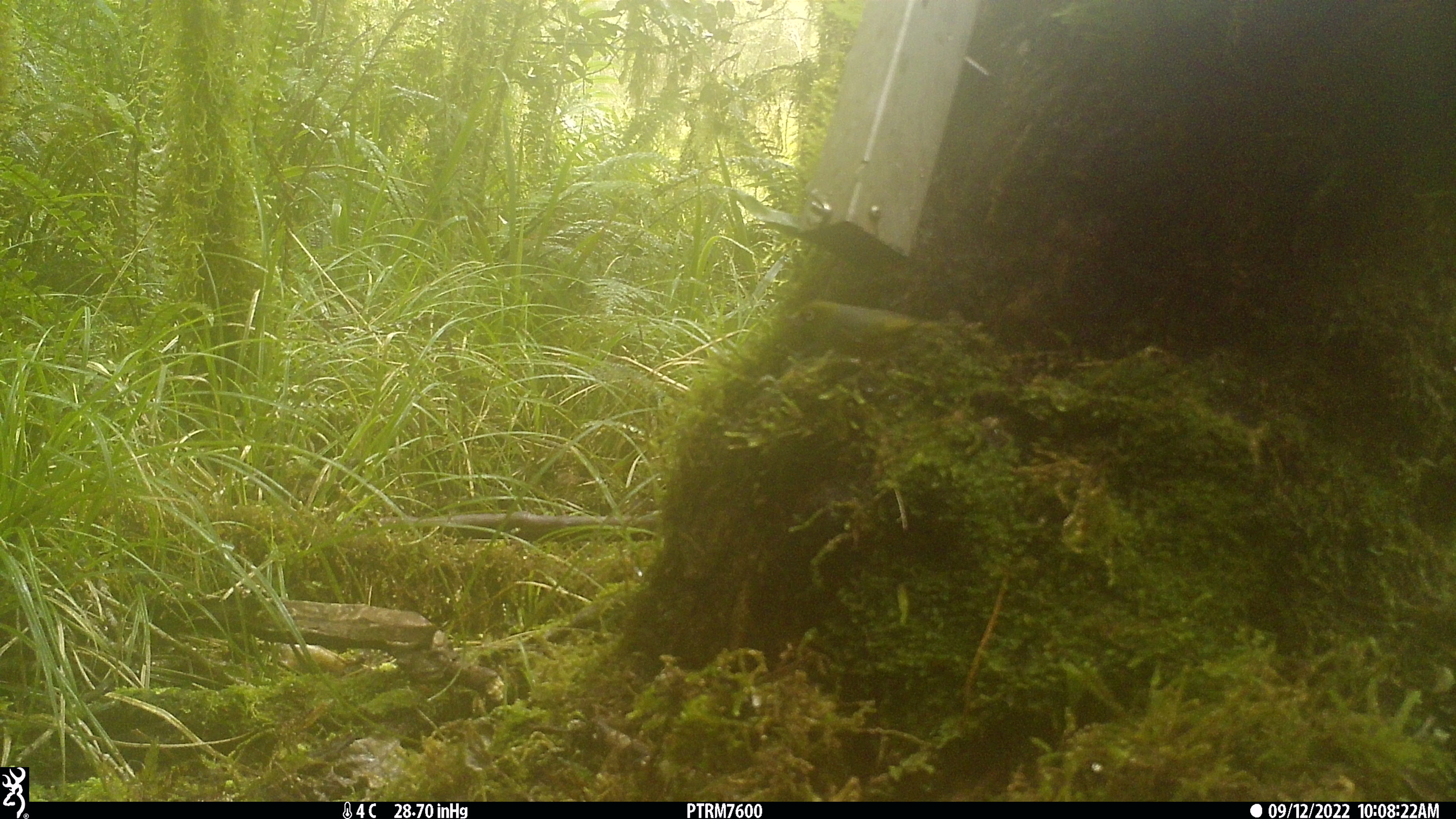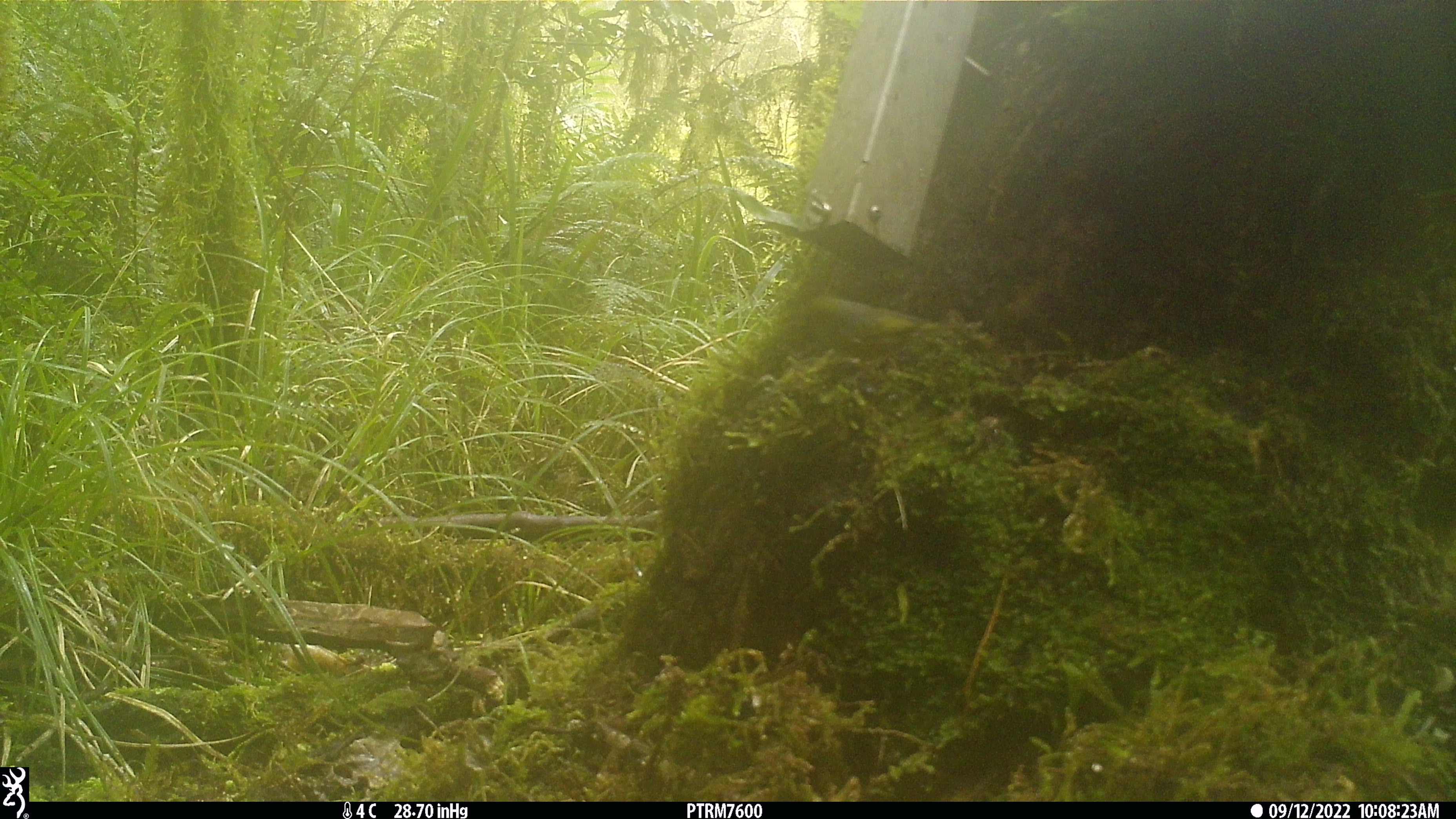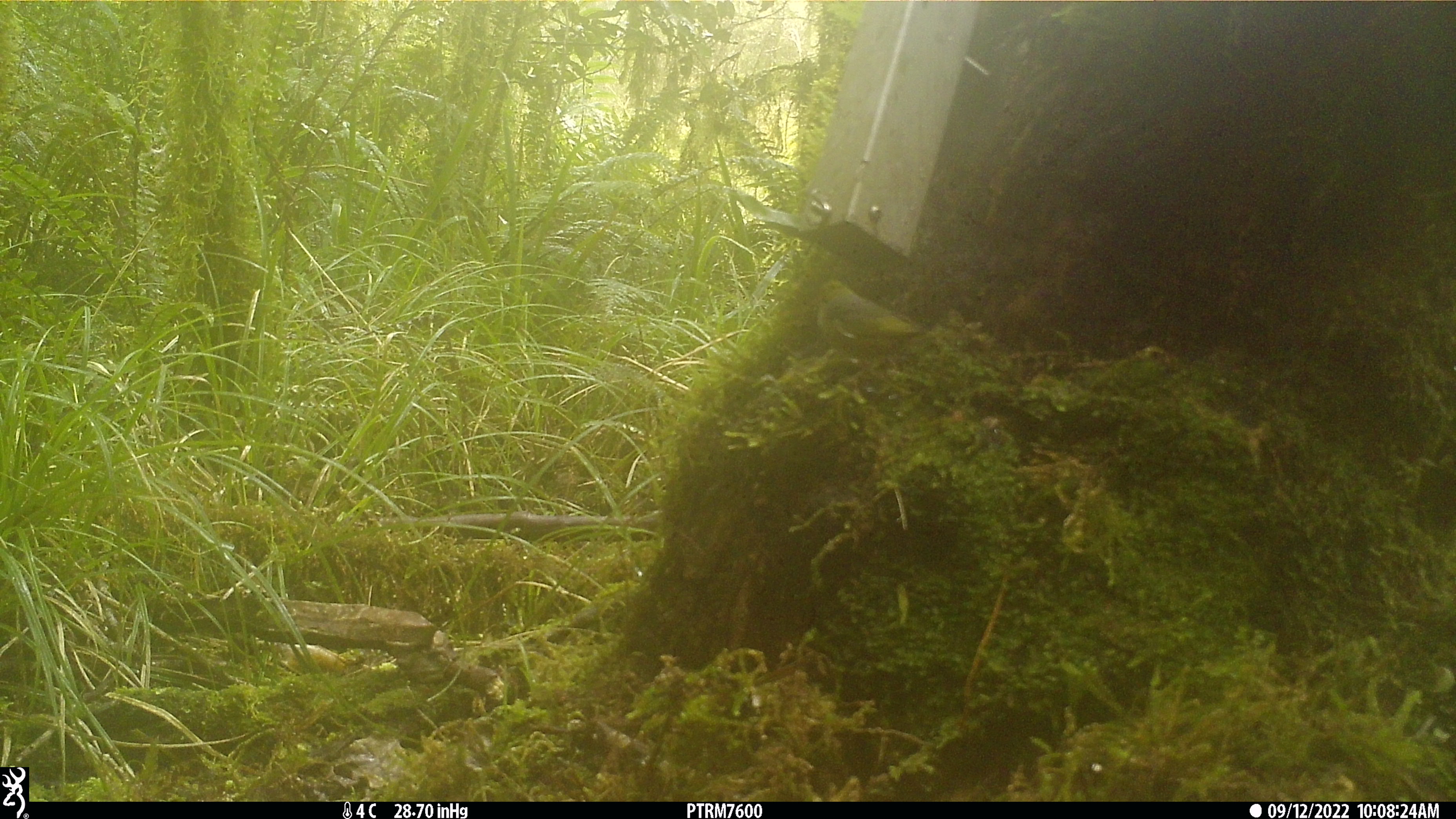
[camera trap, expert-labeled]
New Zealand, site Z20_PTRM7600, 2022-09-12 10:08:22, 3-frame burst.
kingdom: Animalia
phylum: Chordata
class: Aves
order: Passeriformes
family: Zosteropidae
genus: Zosterops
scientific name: Zosterops lateralis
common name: silvereye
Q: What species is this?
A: Silvereye (Zosterops lateralis).